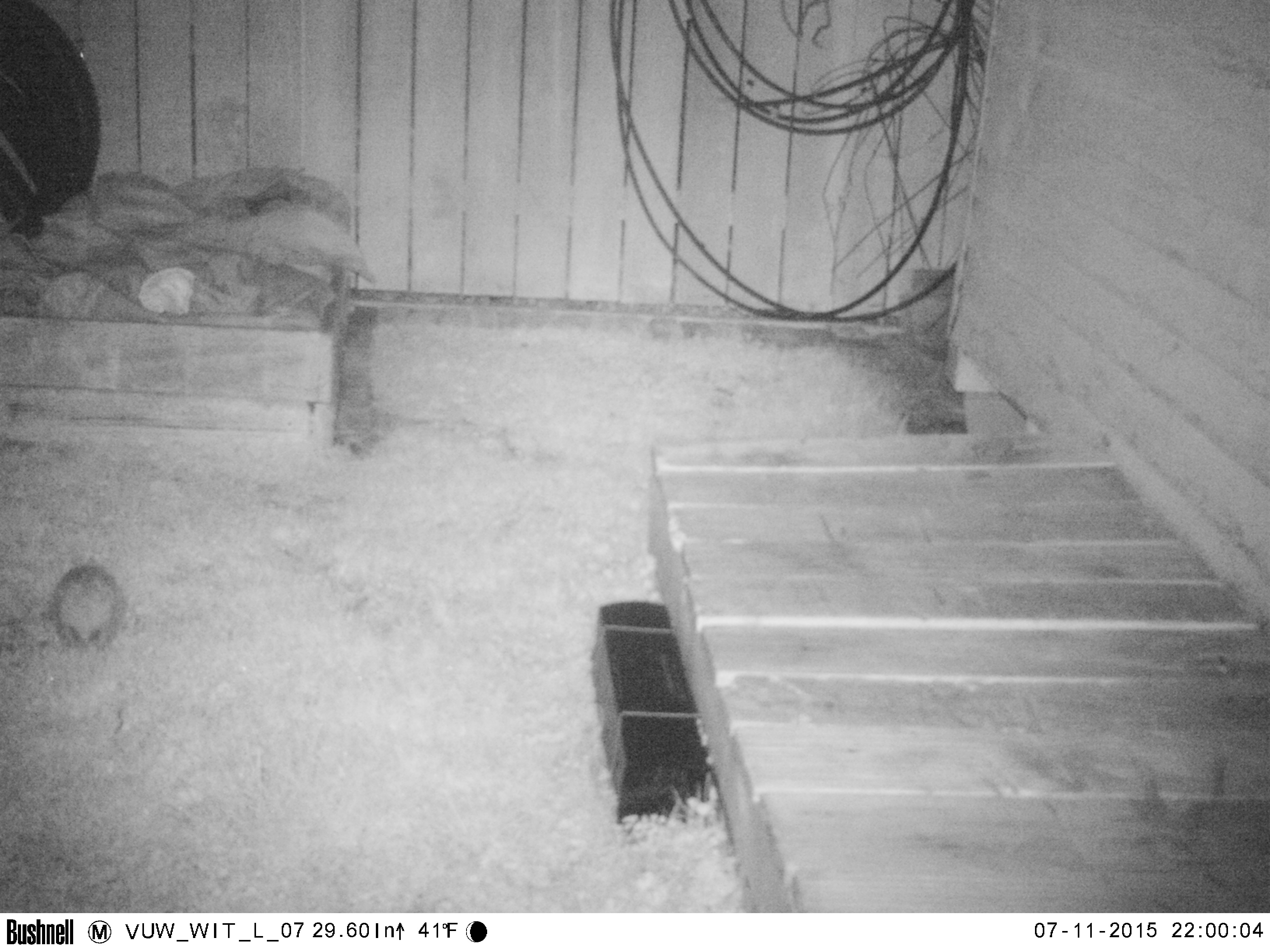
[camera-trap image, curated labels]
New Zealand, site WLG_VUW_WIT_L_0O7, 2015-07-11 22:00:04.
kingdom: Animalia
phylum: Chordata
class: Mammalia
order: Eulipotyphla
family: Erinaceidae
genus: Erinaceus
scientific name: Erinaceus europaeus europaeus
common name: european hedgehog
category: hedgehog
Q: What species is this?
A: Hedgehog (european hedgehog) (Erinaceus europaeus europaeus).